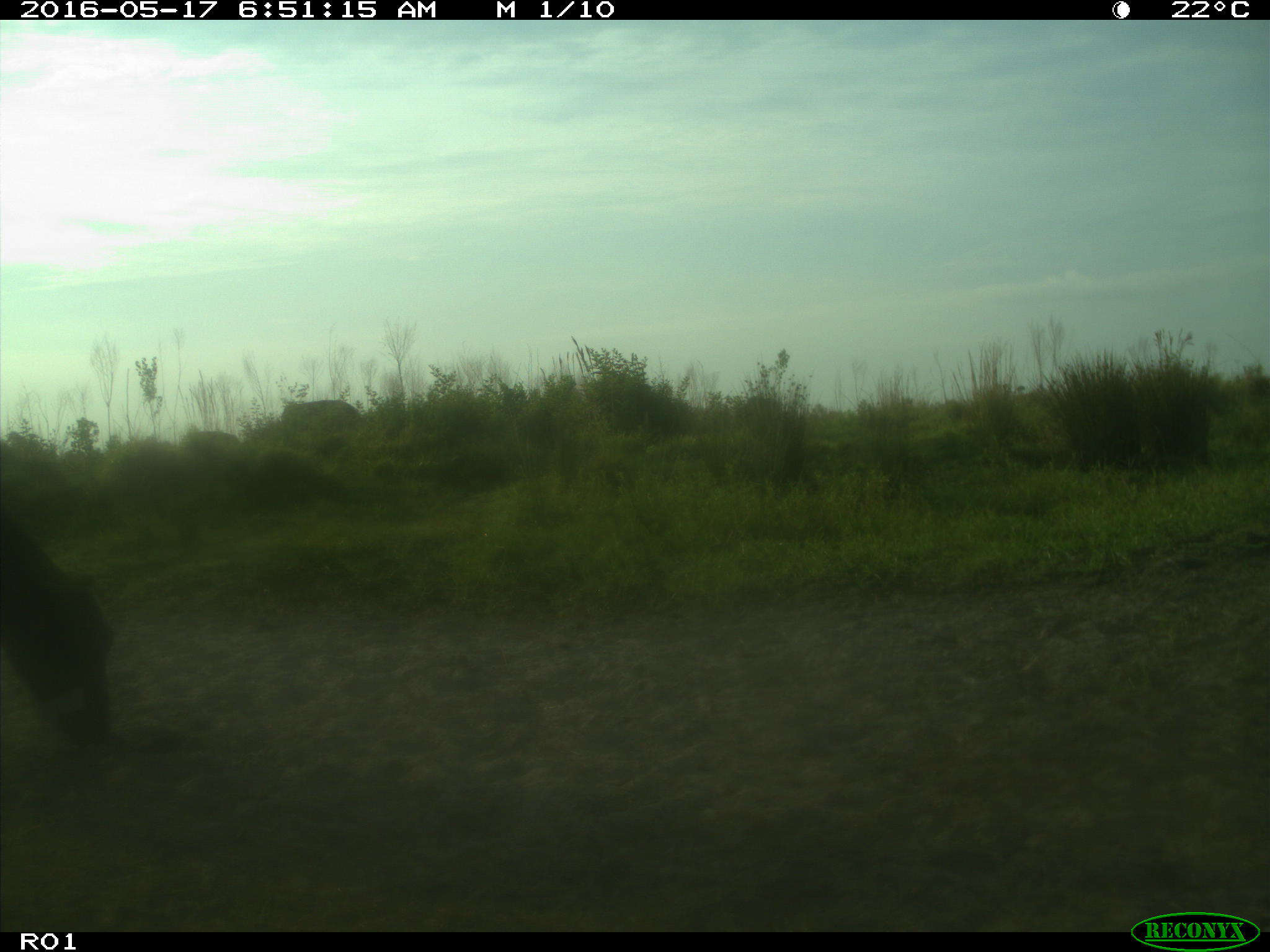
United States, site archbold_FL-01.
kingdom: Animalia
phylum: Chordata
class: Mammalia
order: Artiodactyla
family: Bovidae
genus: Bos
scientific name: Bos taurus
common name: domestic cow